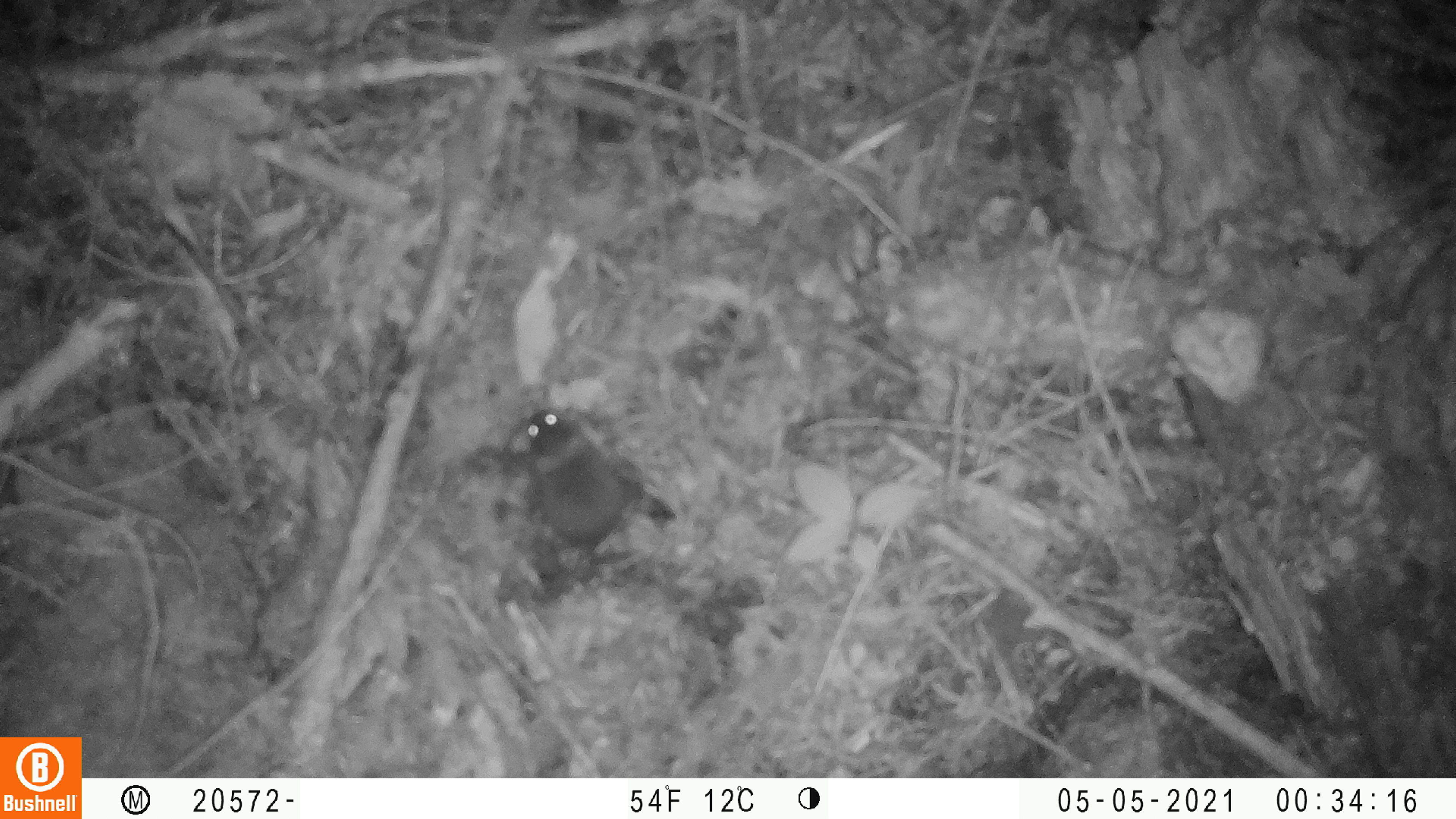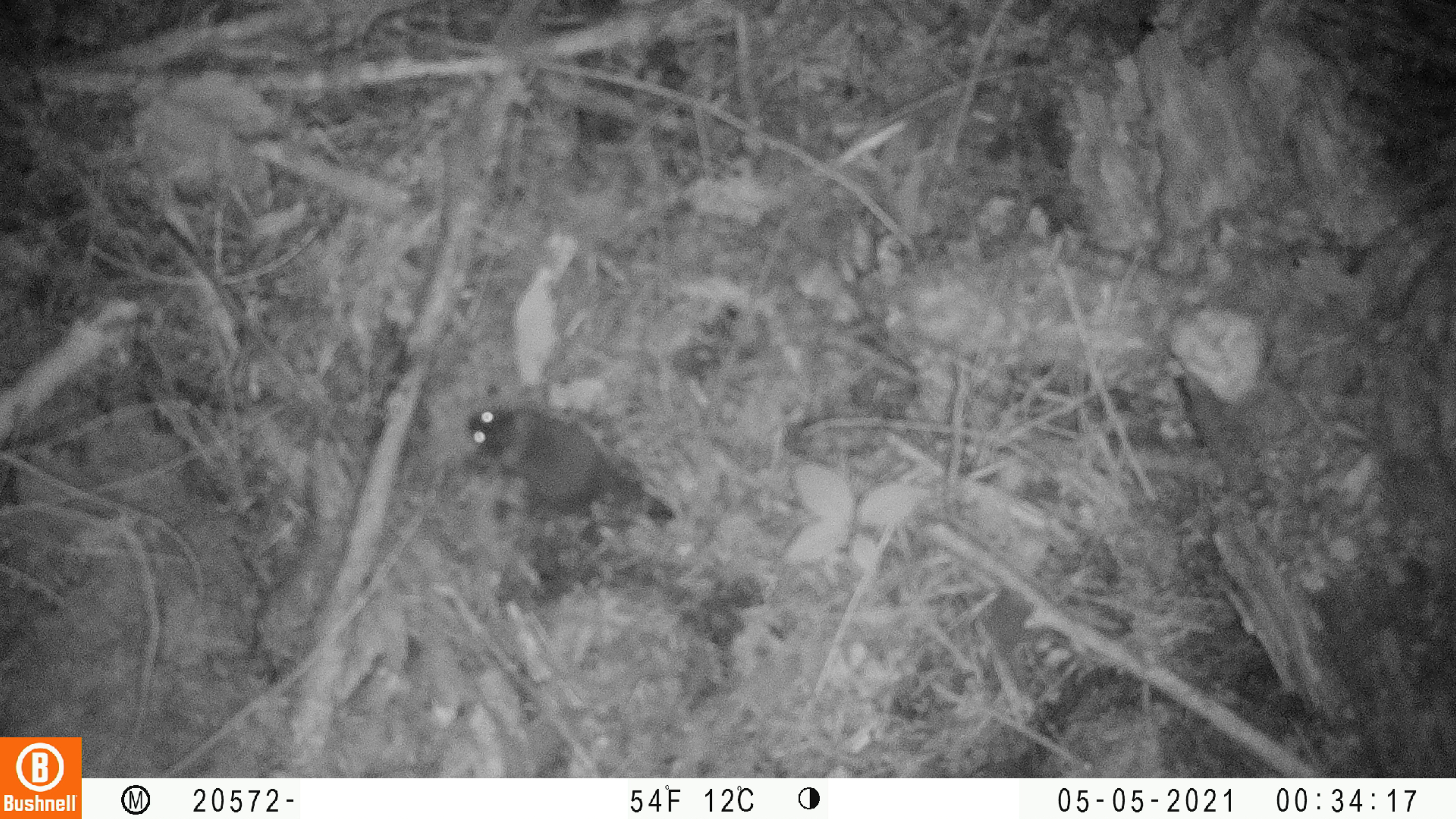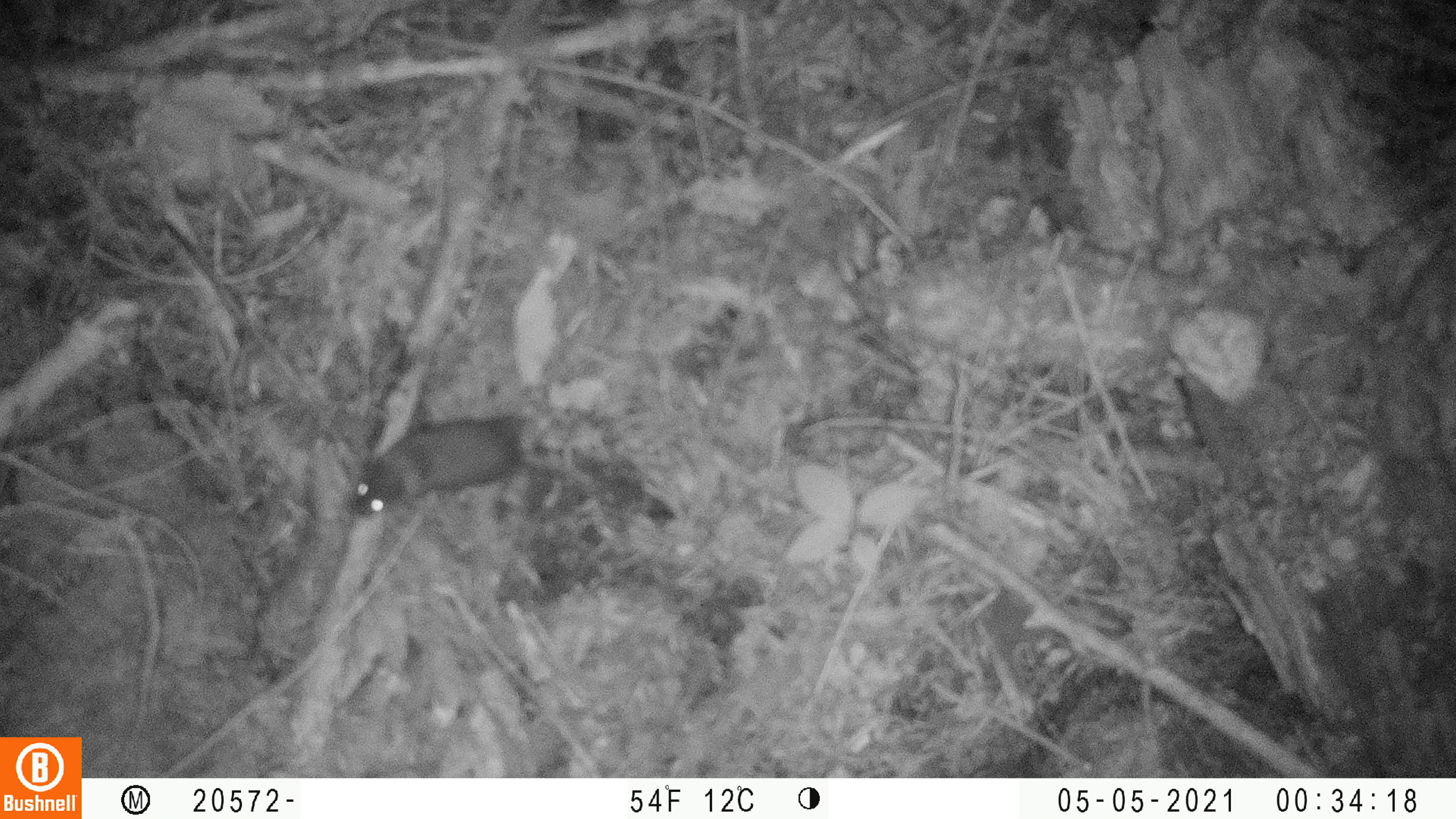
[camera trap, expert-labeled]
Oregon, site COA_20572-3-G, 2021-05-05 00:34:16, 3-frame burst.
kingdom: Animalia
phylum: Chordata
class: Mammalia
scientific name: Mammalia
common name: small mammal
Small mammal (Mammalia).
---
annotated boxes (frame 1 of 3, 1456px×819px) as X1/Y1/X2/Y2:
small mammal: 521/401/639/554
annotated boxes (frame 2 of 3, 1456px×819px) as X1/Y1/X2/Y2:
small mammal: 464/403/645/516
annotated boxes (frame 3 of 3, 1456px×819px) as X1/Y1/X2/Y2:
small mammal: 343/406/535/519